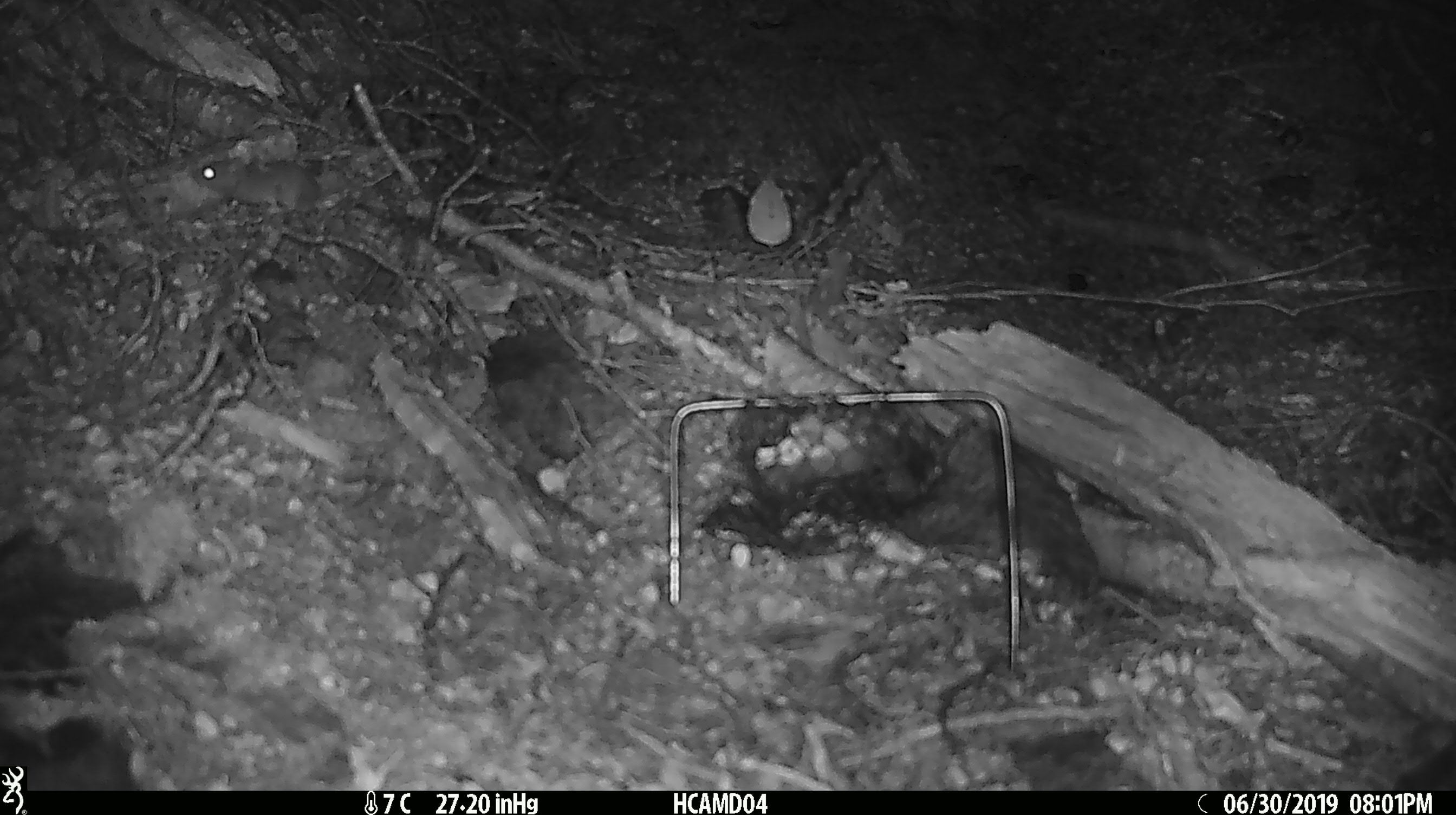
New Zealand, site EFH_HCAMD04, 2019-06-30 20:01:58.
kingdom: Animalia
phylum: Chordata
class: Mammalia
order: Rodentia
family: Muridae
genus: Mus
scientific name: Mus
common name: mouse